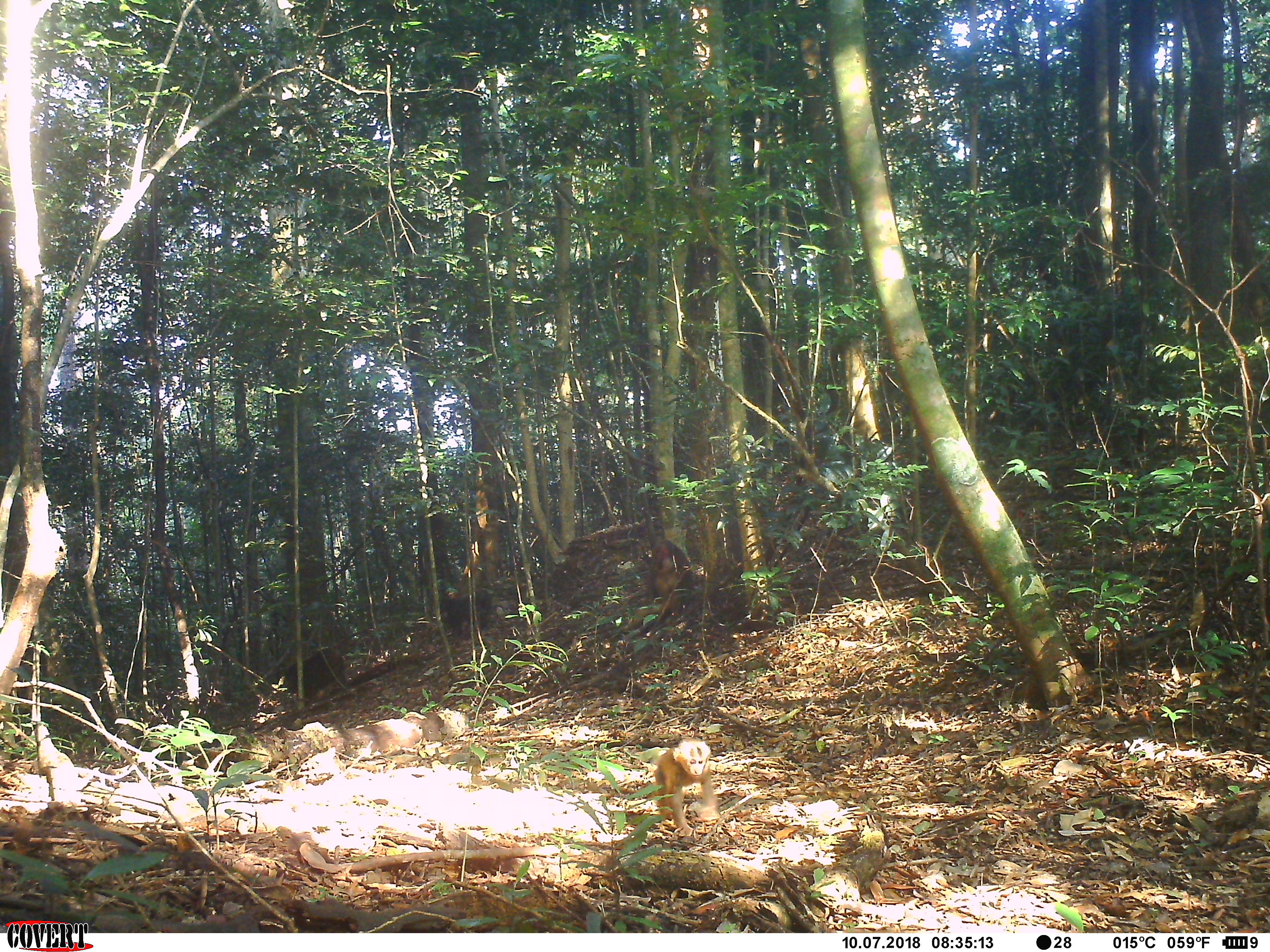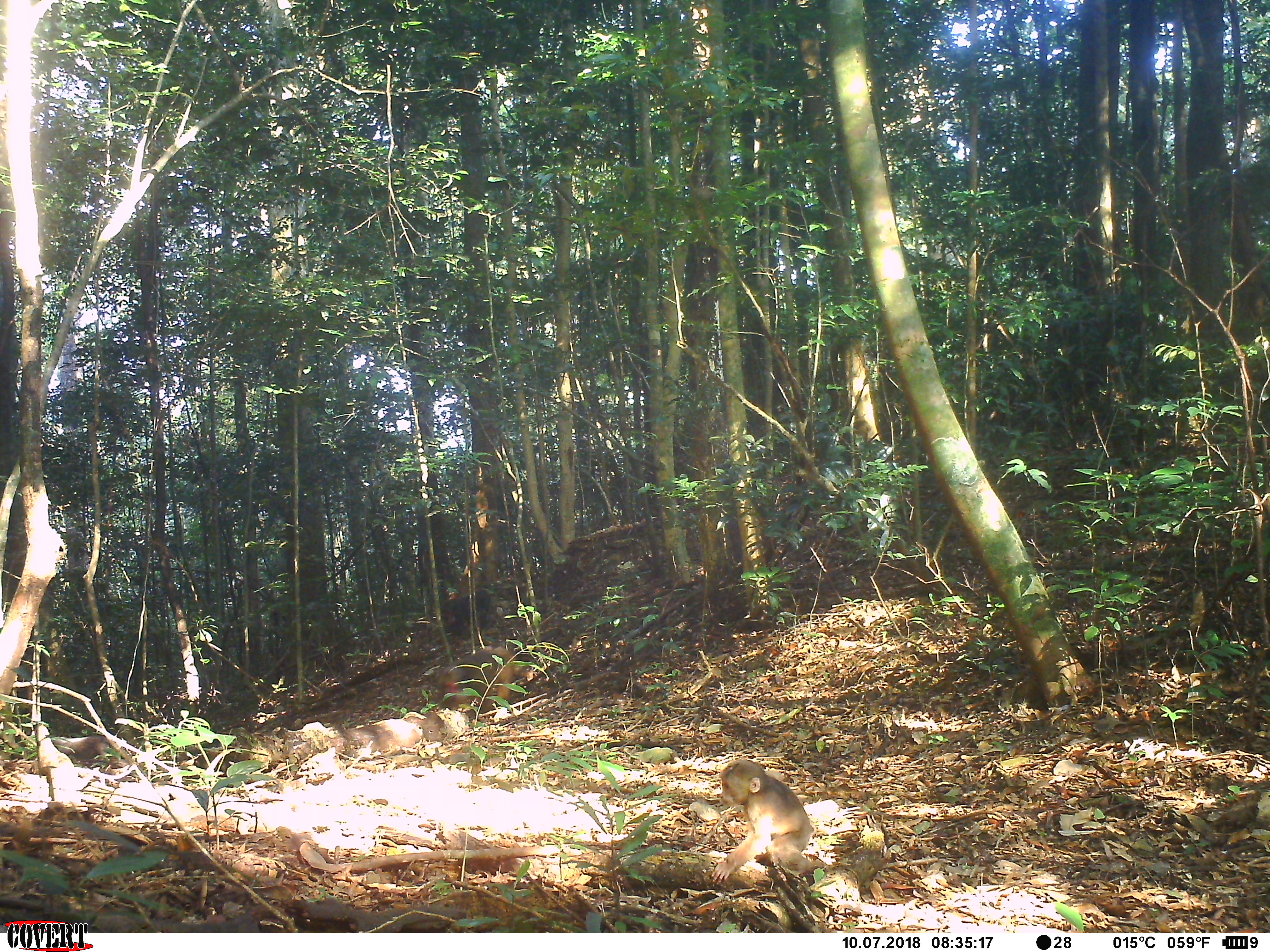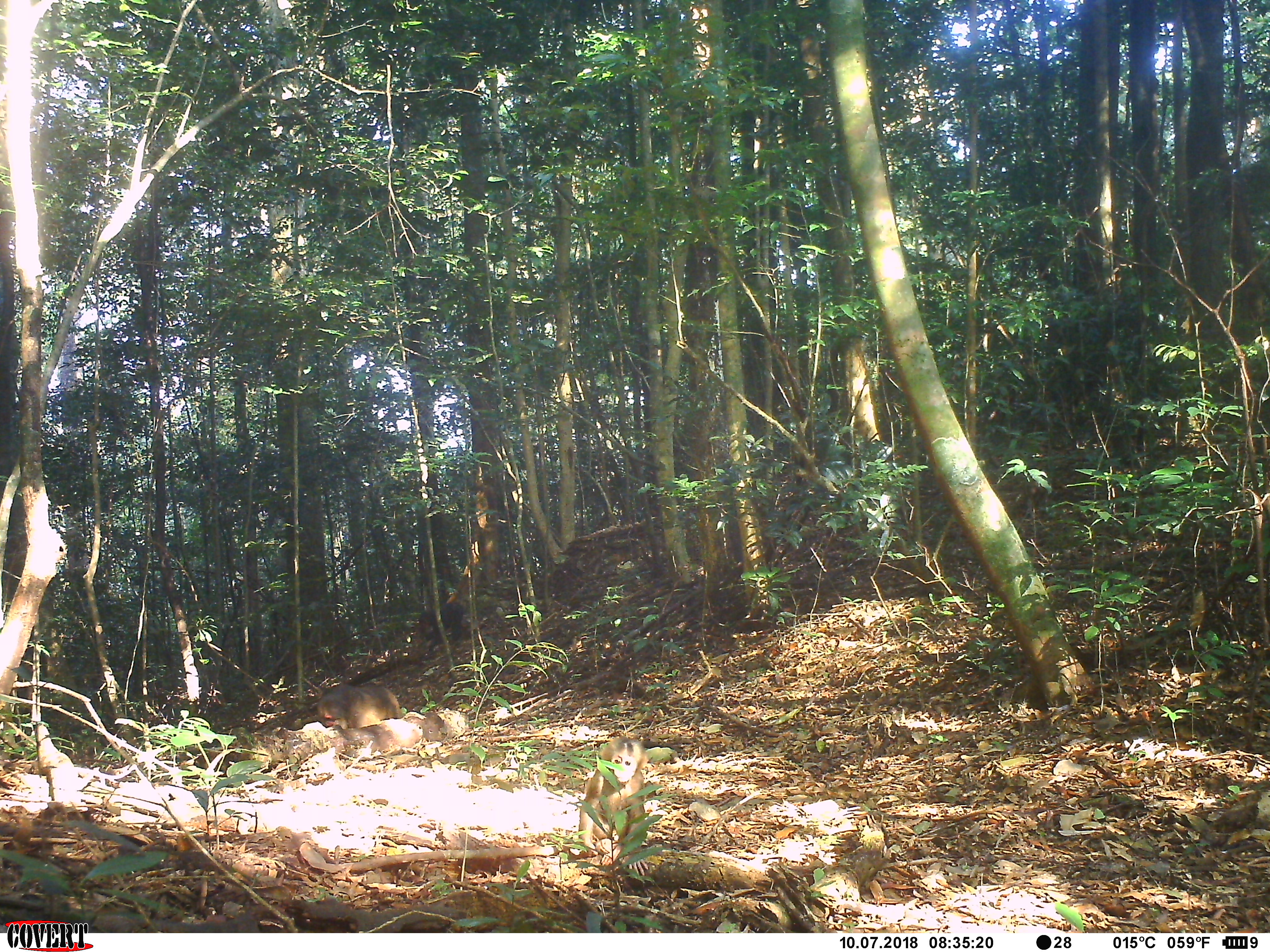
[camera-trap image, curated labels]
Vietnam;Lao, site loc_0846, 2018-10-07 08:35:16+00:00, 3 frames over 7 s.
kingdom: Animalia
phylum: Chordata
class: Mammalia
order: Primates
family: Cercopithecidae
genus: Macaca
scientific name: Macaca arctoides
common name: stump-tailed macaque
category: stump tailed macaque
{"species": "stump tailed macaque (stump-tailed macaque) (Macaca arctoides)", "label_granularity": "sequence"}